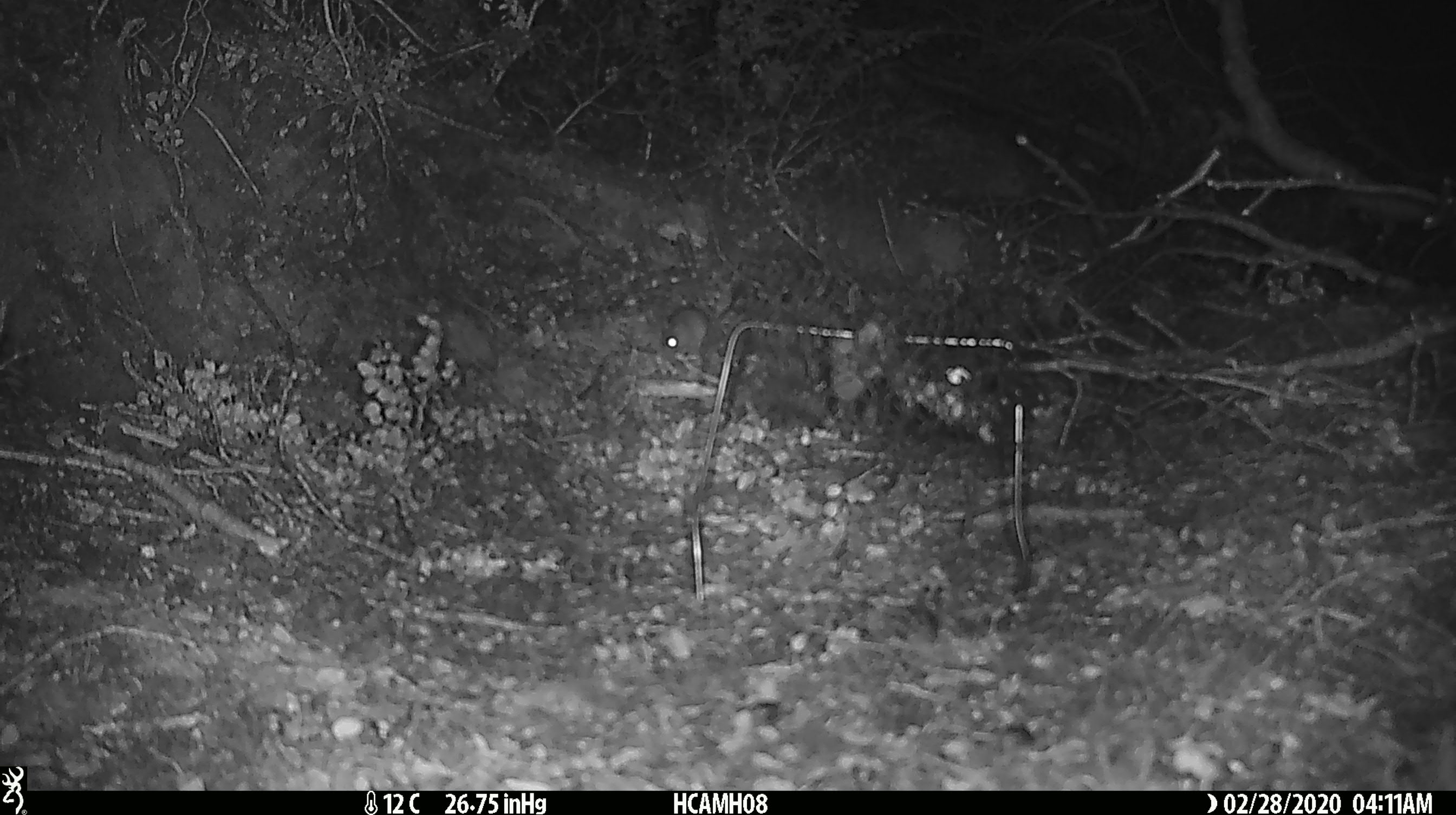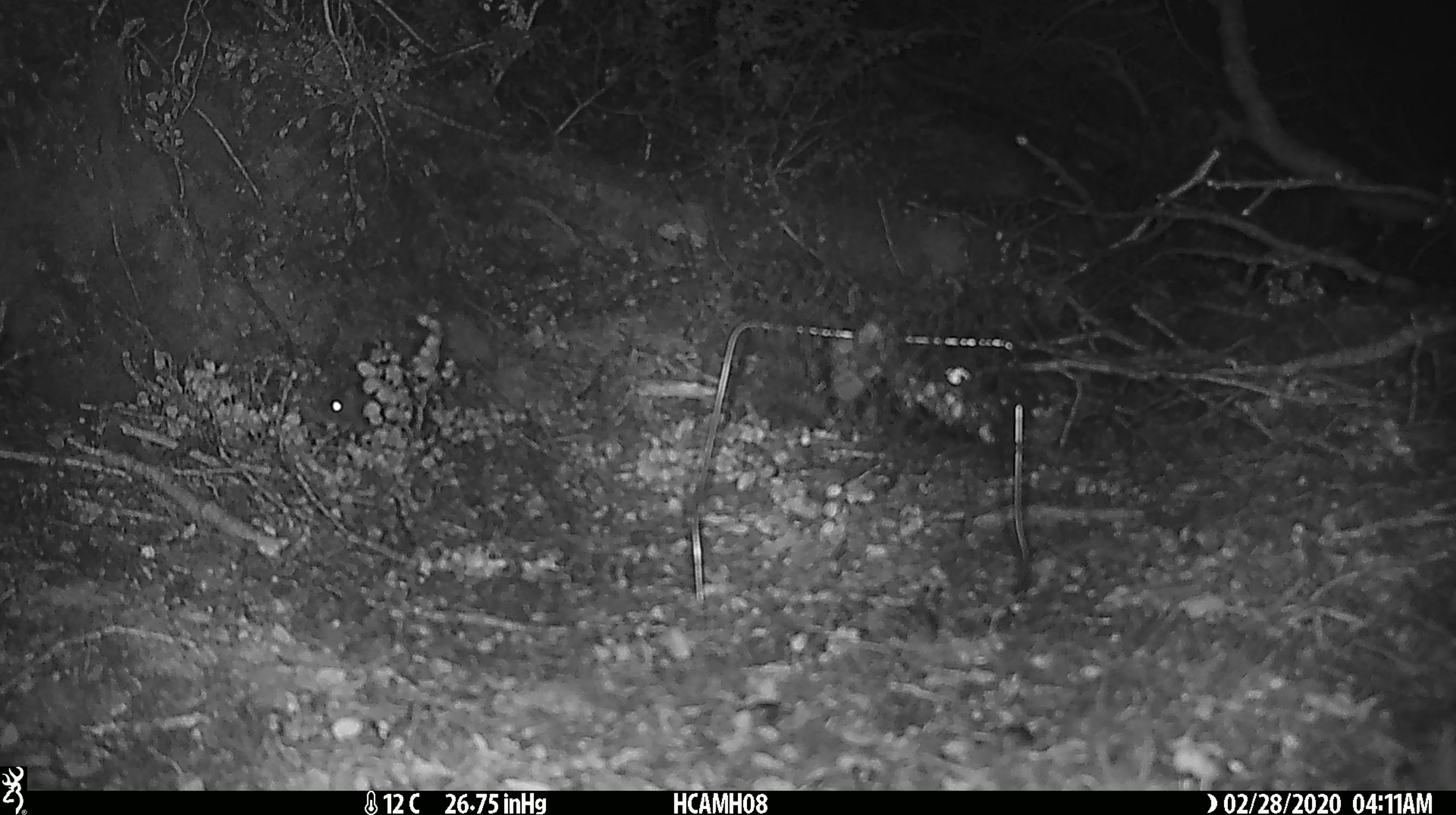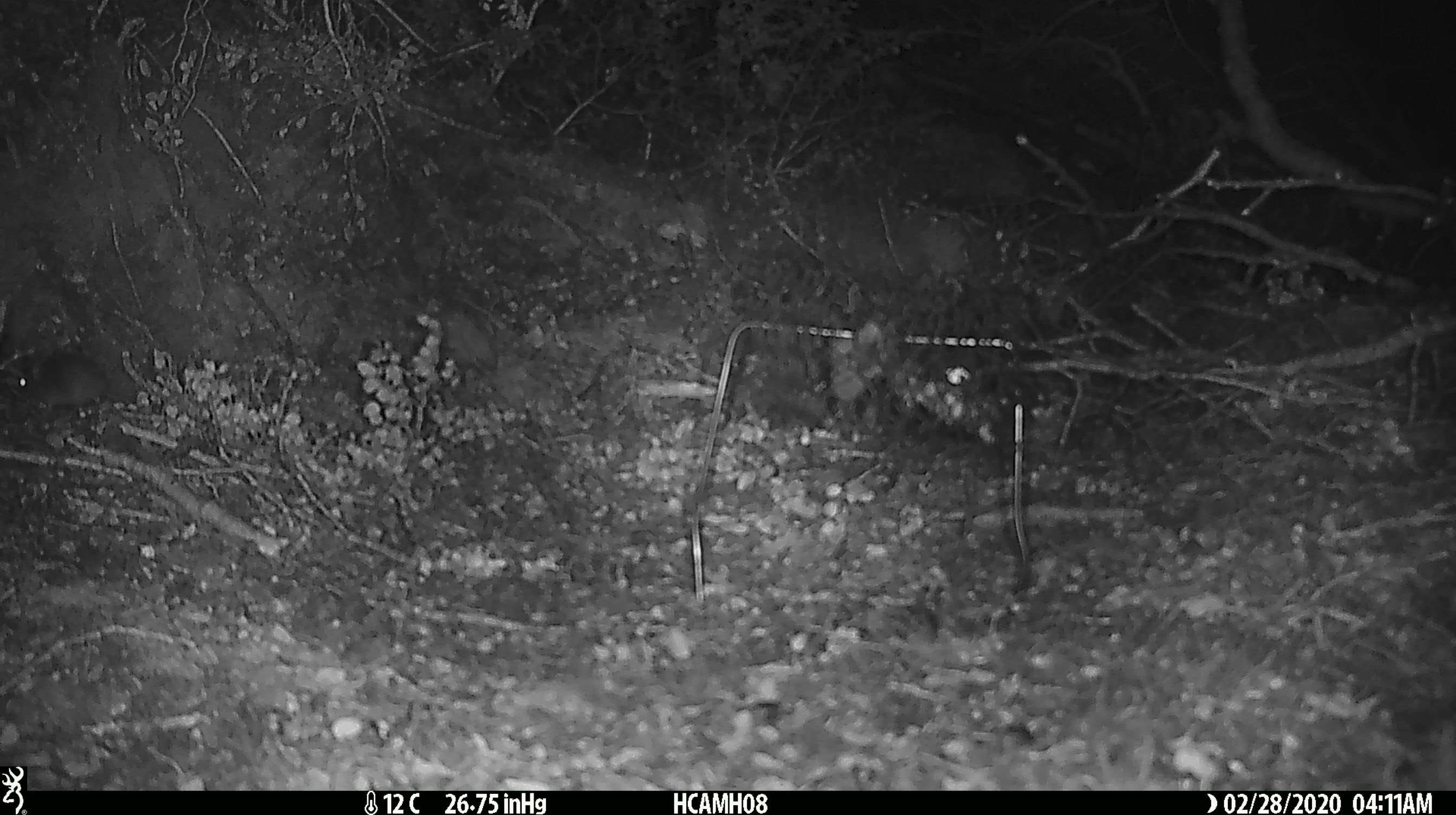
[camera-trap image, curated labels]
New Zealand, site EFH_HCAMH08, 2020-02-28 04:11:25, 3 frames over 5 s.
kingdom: Animalia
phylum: Chordata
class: Mammalia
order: Rodentia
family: Muridae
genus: Mus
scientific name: Mus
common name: mouse